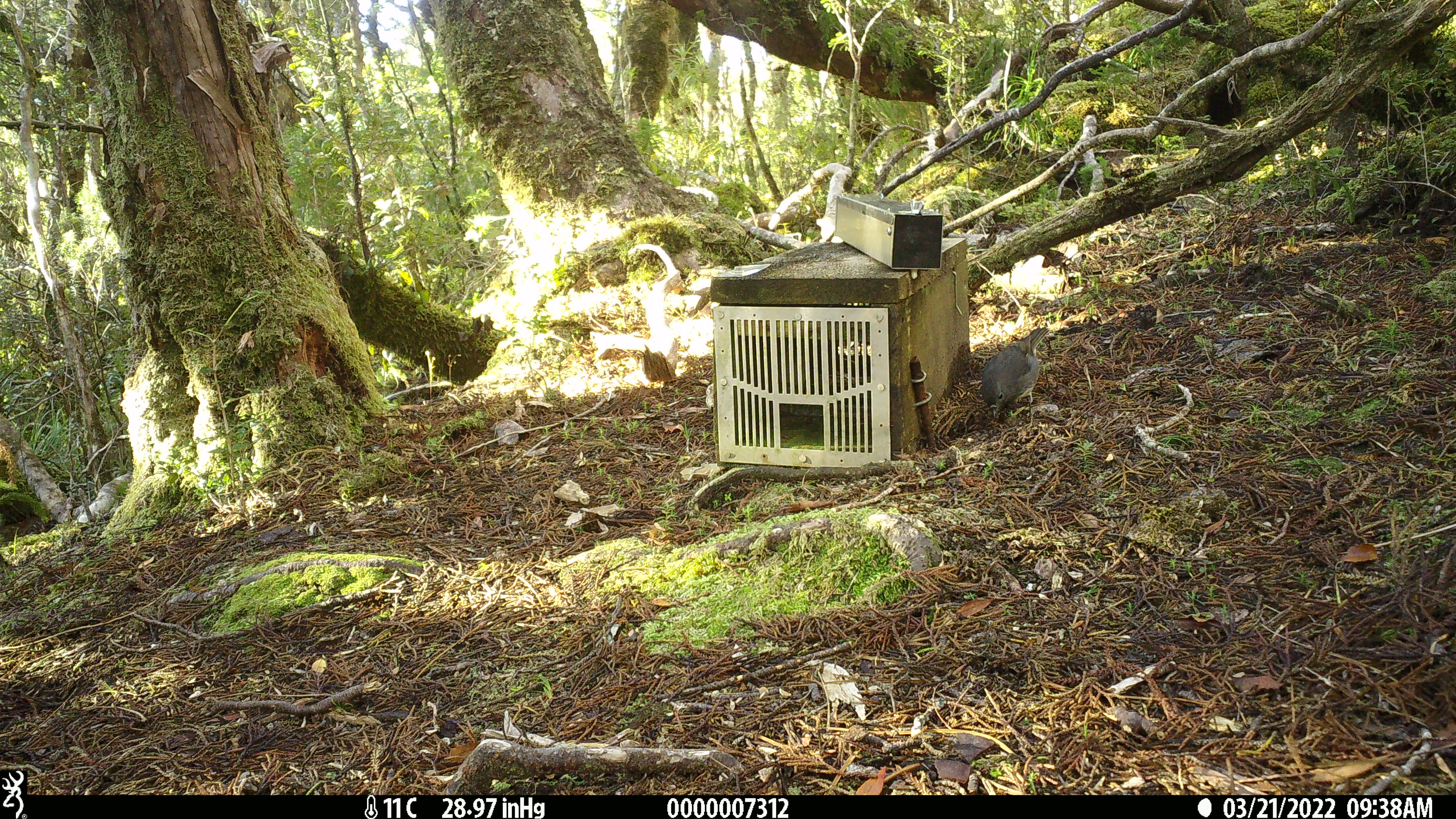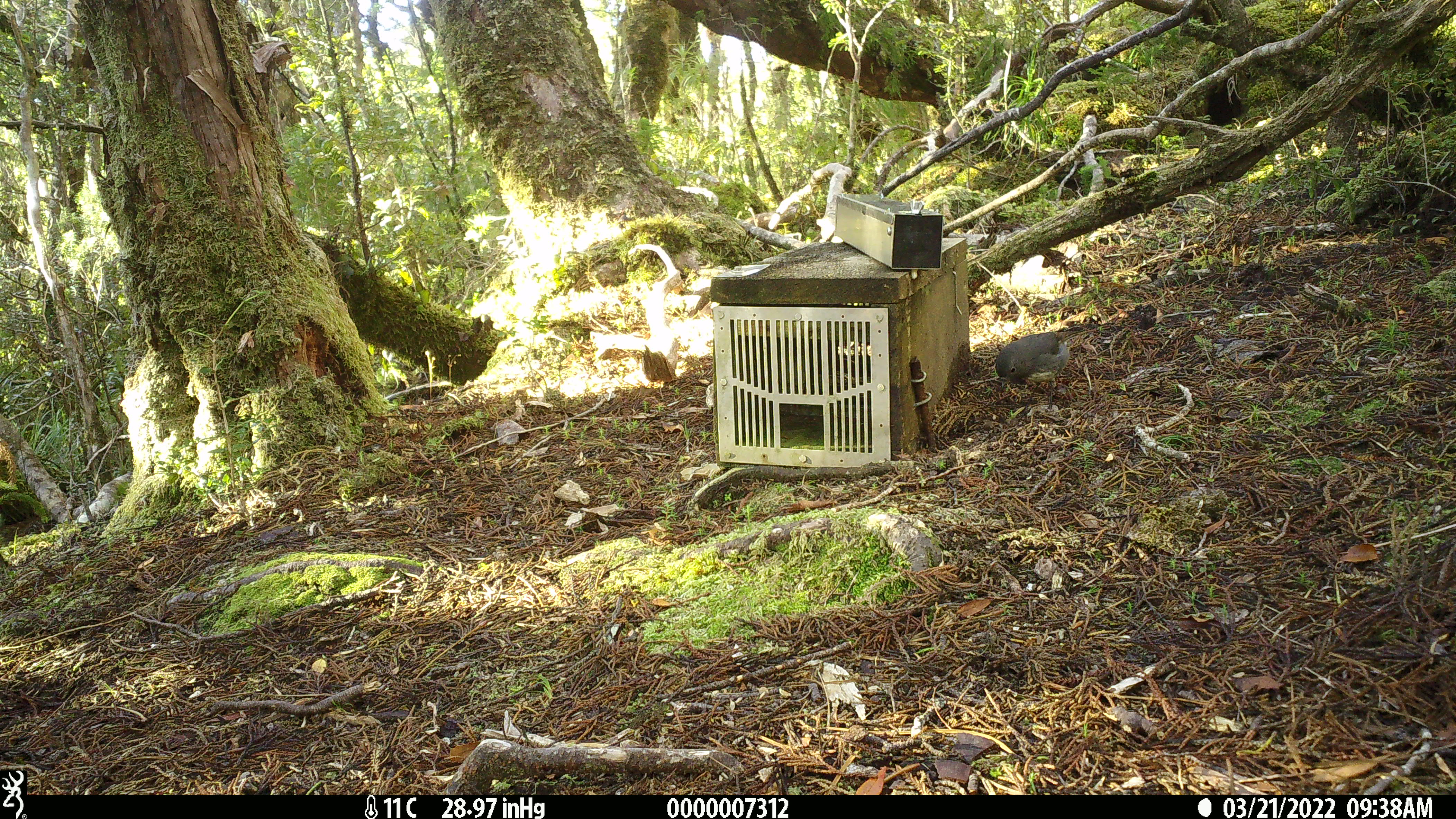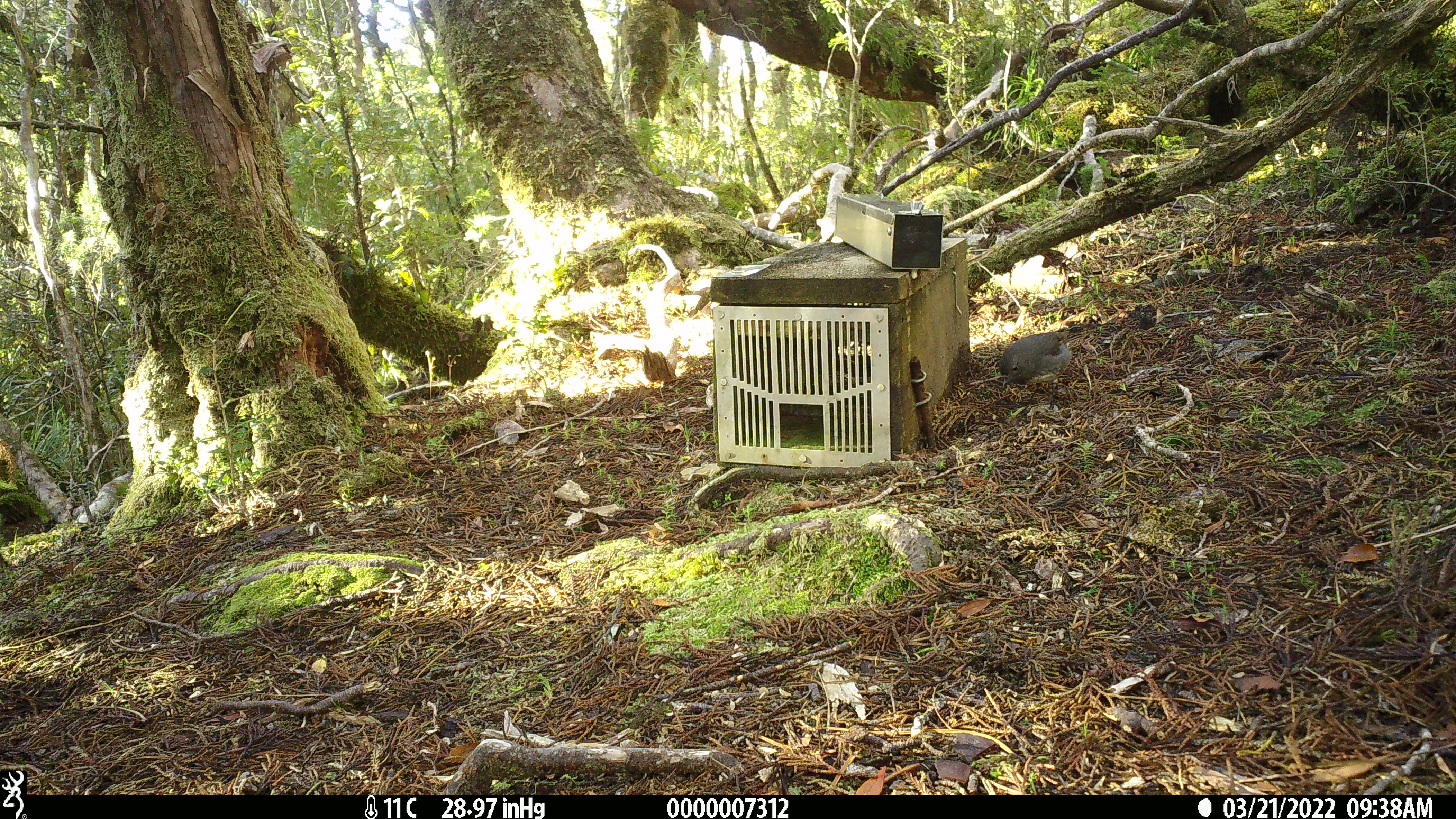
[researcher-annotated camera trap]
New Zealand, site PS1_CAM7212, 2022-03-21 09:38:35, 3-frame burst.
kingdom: Animalia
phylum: Chordata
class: Aves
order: Passeriformes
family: Petroicidae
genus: Petroica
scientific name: Petroica australis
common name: new zealand robin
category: robin